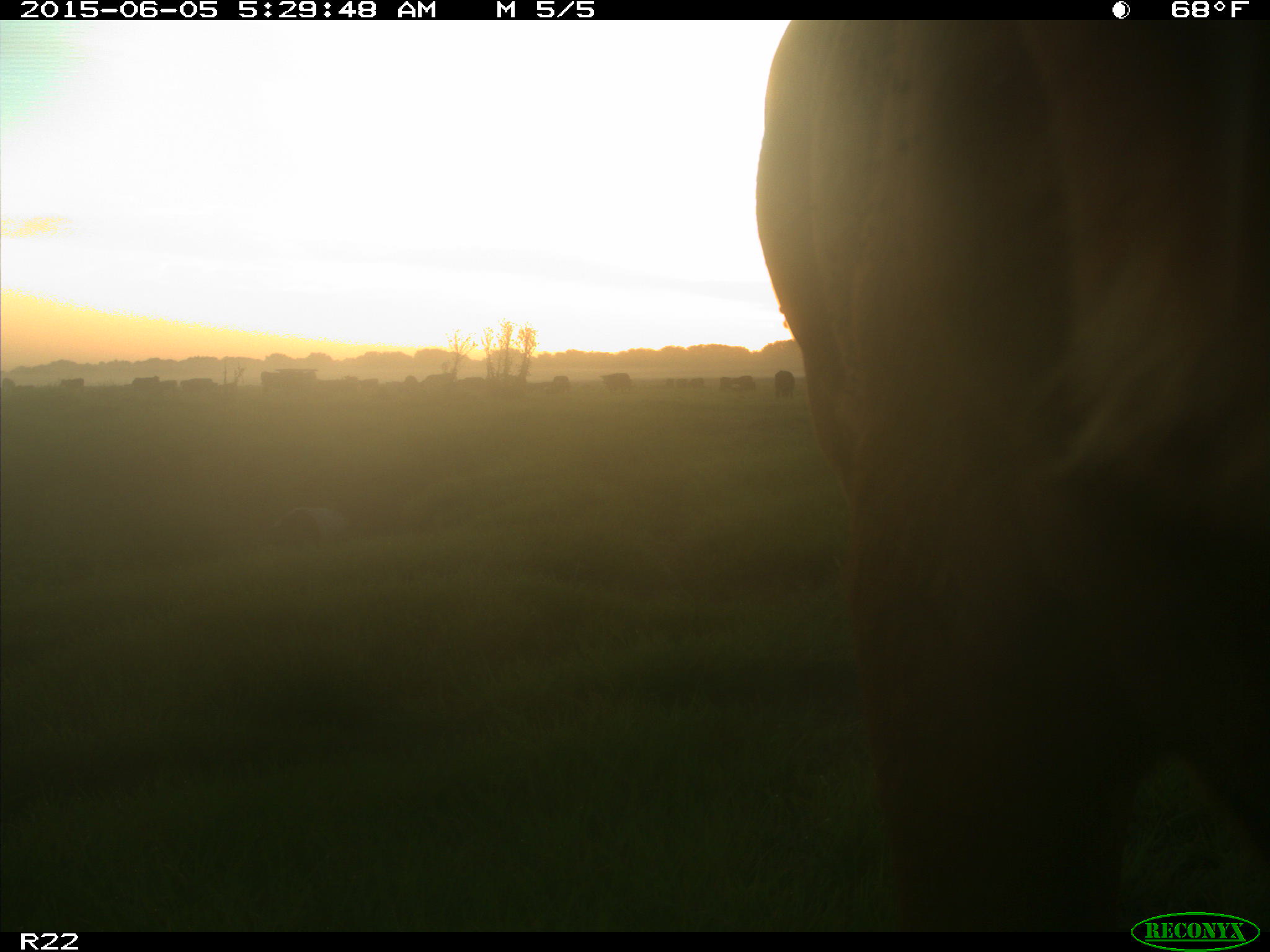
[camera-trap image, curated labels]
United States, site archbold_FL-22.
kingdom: Animalia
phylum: Chordata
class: Mammalia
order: Artiodactyla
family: Bovidae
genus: Bos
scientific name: Bos taurus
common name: domestic cow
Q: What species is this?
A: Bos taurus (domestic cow).